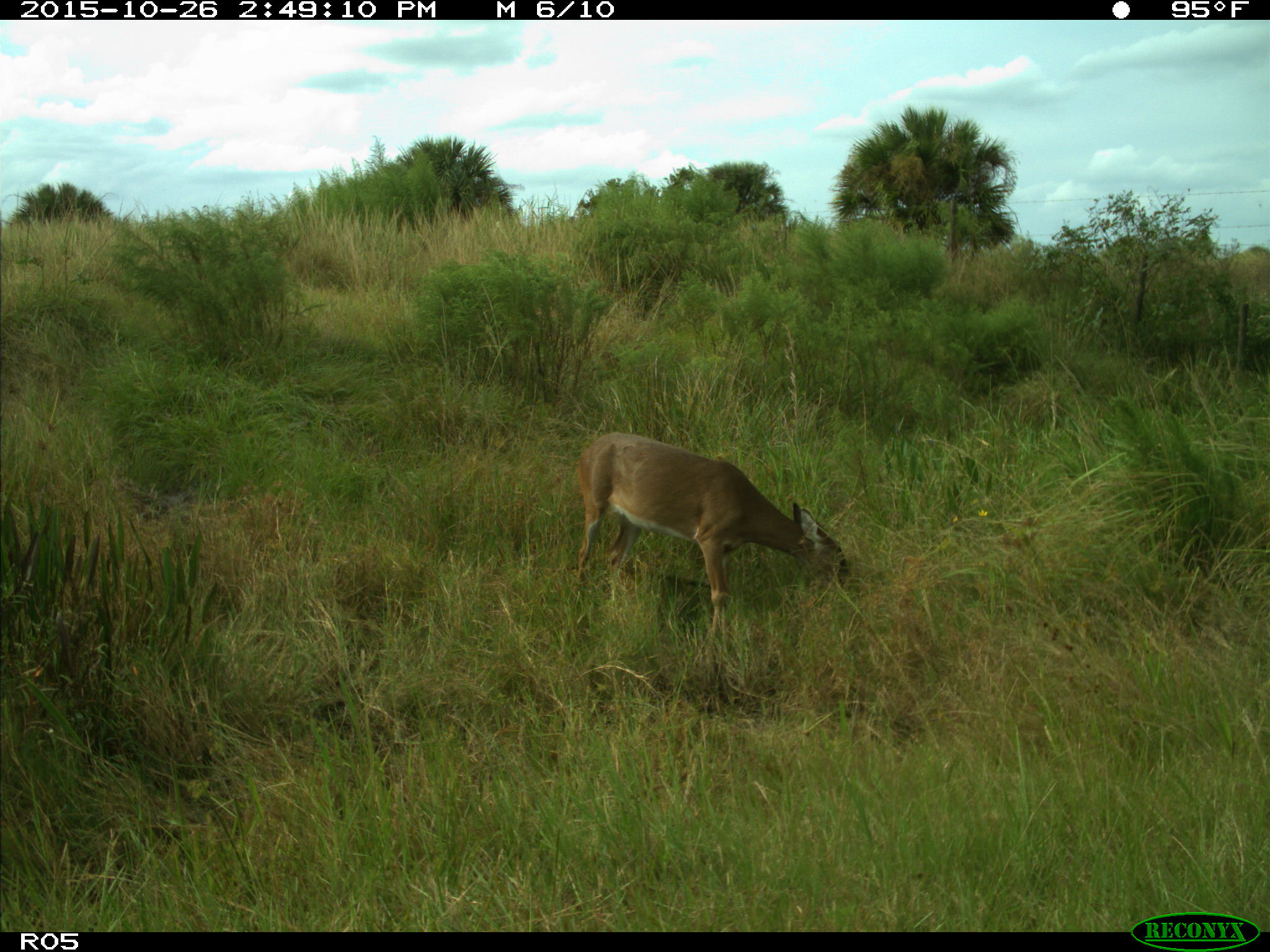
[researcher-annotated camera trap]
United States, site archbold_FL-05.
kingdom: Animalia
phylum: Chordata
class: Mammalia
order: Artiodactyla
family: Cervidae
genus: Odocoileus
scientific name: Odocoileus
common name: deer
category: unidentified deer